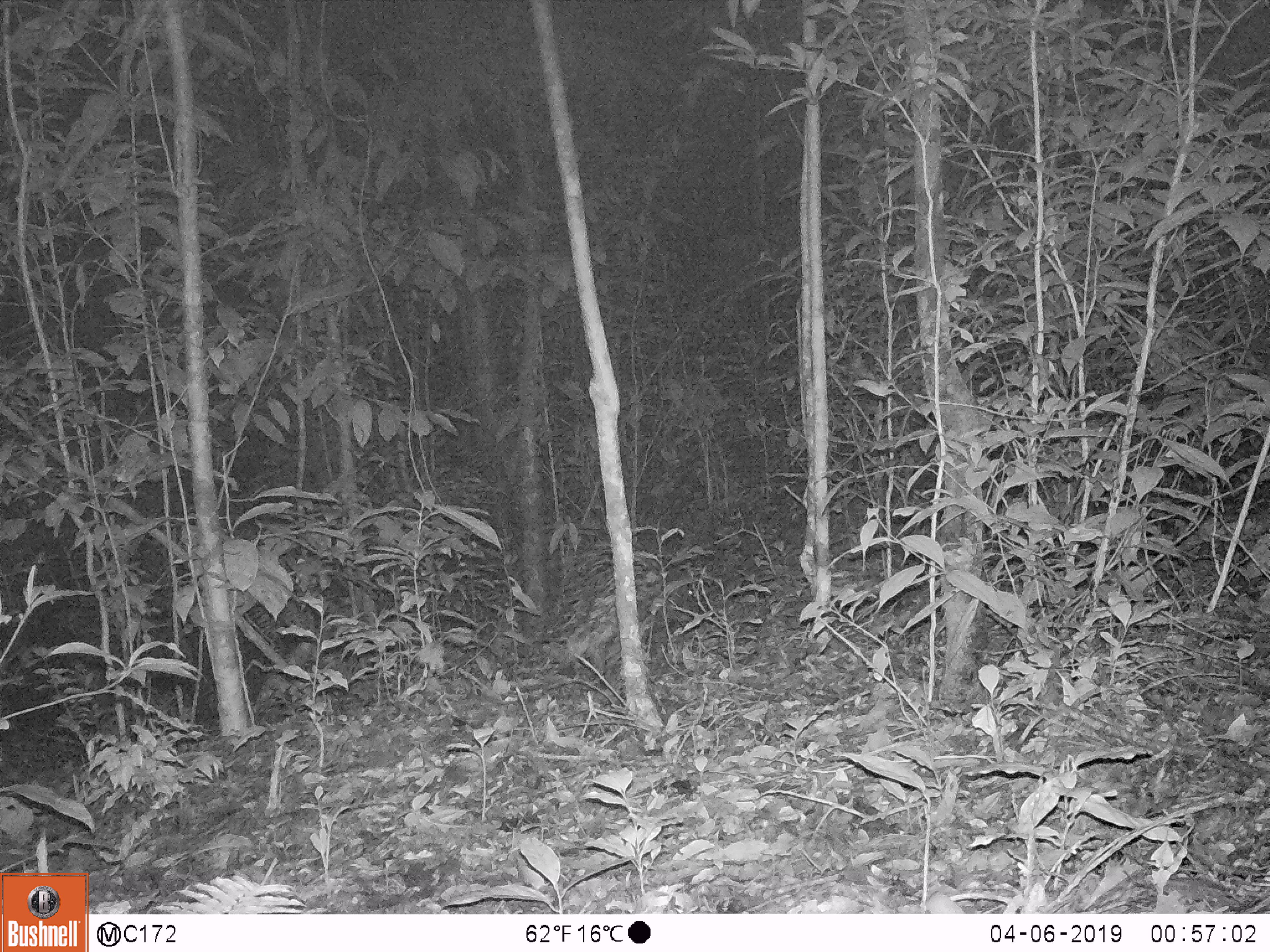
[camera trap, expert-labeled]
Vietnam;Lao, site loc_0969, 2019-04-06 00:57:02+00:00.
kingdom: Animalia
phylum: Chordata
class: Mammalia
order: Rodentia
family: Hystricidae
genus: Hystrix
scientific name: Hystrix brachyura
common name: malayan porcupine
Malayan porcupine (Hystrix brachyura). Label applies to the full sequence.